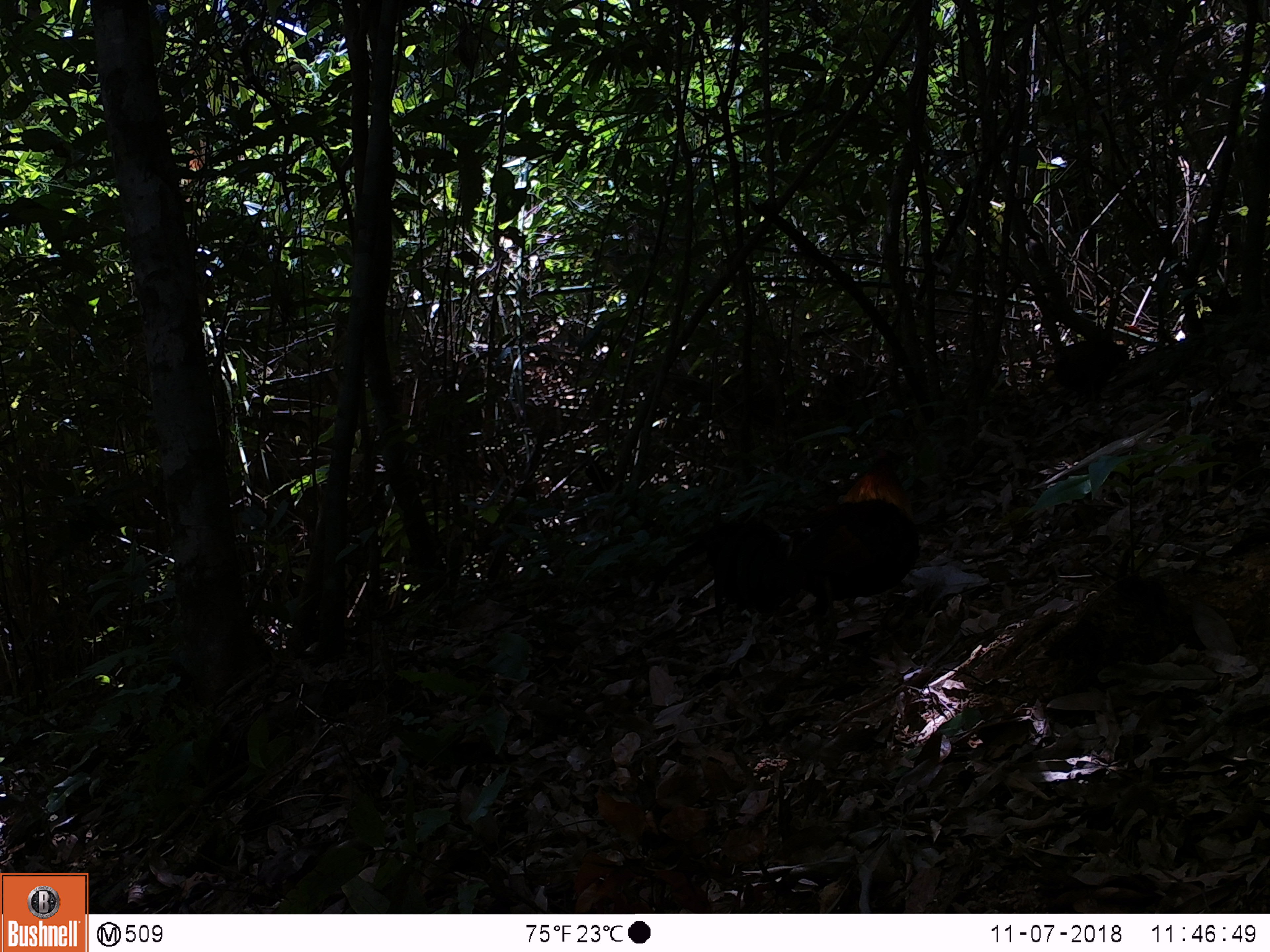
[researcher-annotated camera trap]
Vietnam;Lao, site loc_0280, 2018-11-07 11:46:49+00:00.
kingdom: Animalia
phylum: Chordata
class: Aves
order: Galliformes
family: Phasianidae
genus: Gallus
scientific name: Gallus gallus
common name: red junglefowl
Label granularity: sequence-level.